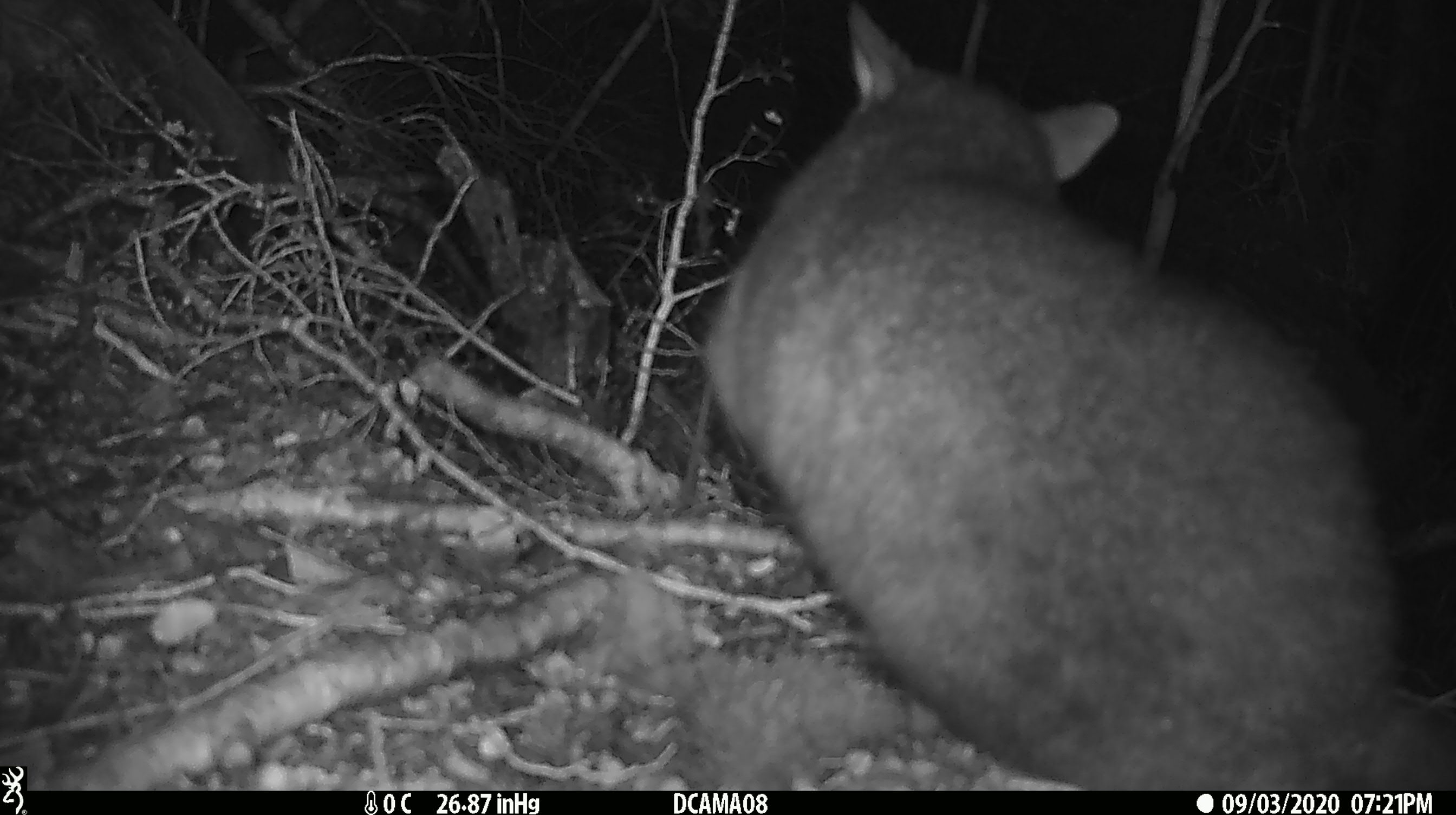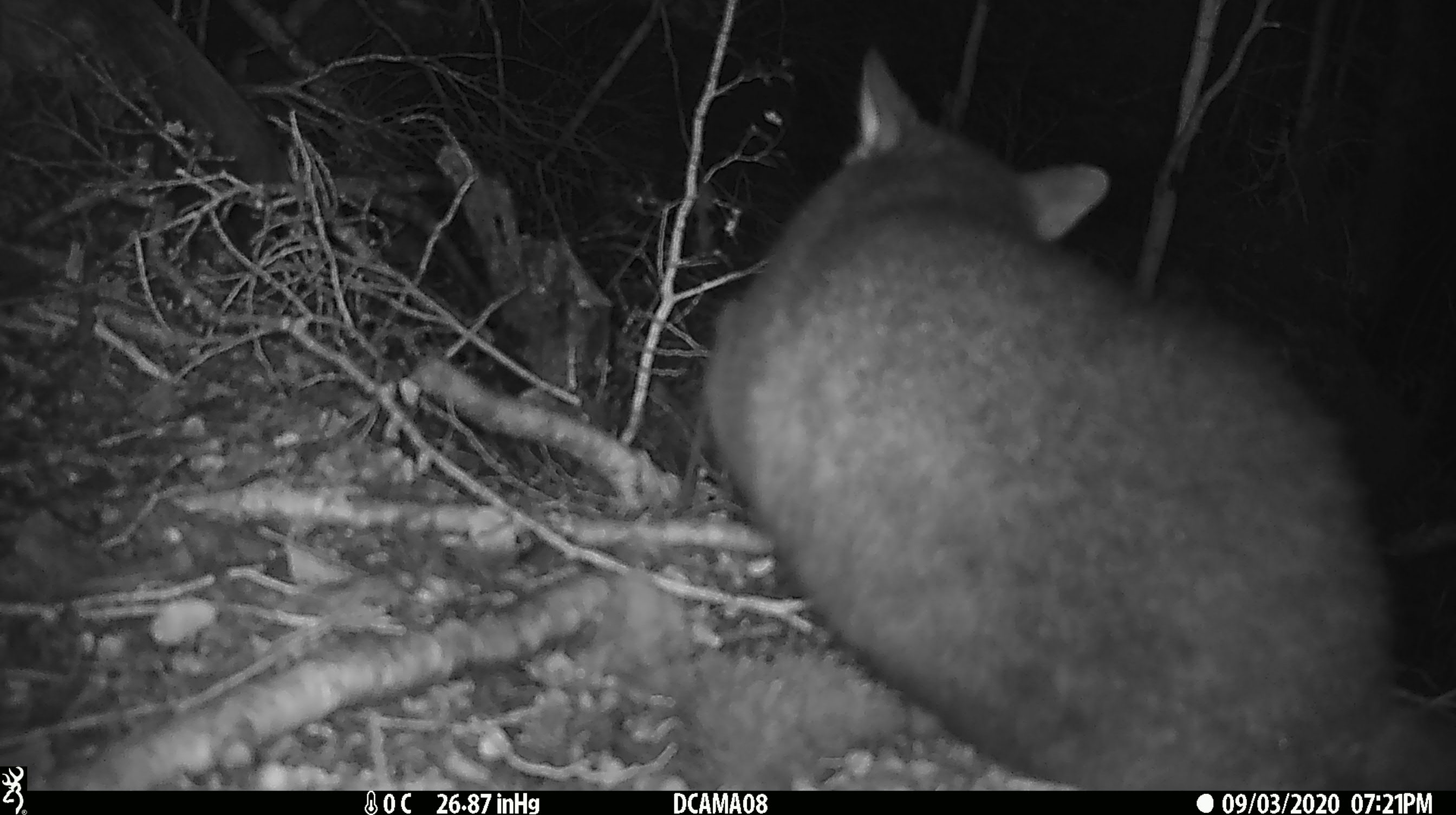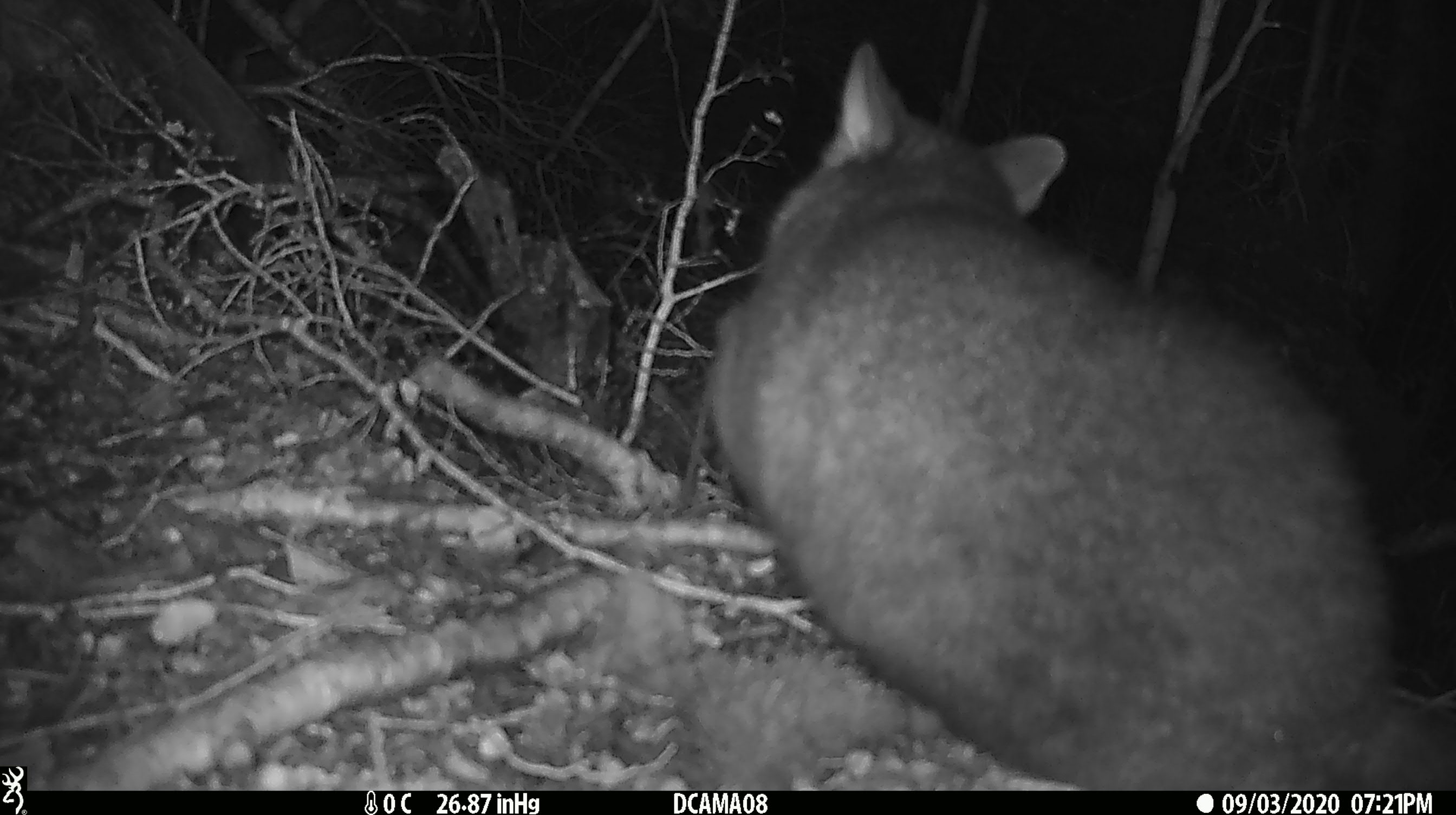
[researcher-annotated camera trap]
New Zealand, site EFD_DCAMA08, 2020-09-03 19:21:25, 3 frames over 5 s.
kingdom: Animalia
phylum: Chordata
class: Mammalia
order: Diprotodontia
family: Phalangeridae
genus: Trichosurus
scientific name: Trichosurus vulpecula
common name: common brushtail possum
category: possum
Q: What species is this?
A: Possum (common brushtail possum) (Trichosurus vulpecula).